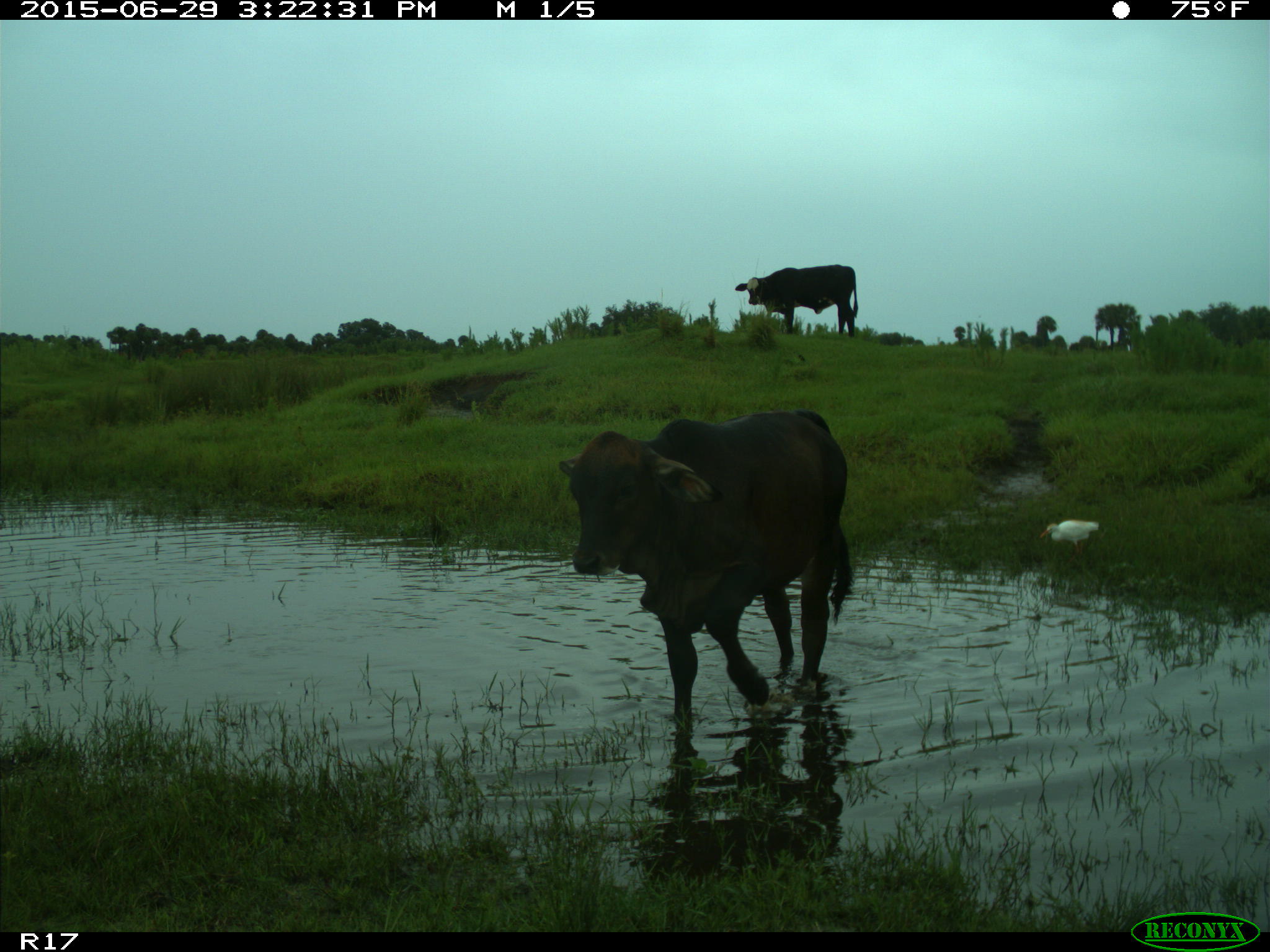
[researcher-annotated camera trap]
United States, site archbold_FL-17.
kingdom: Animalia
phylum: Chordata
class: Mammalia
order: Artiodactyla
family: Bovidae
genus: Bos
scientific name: Bos taurus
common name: domestic cow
Bos taurus (domestic cow).